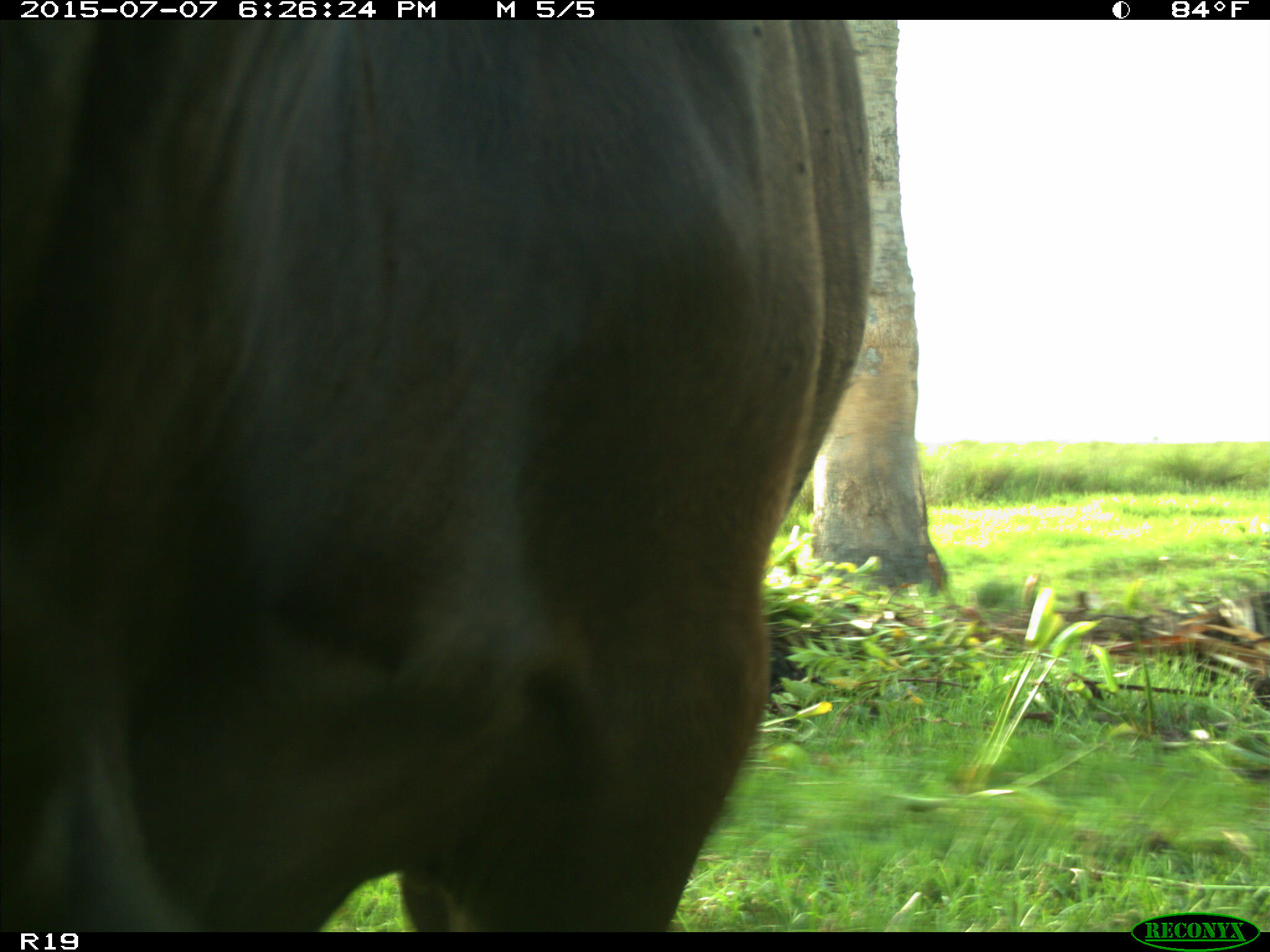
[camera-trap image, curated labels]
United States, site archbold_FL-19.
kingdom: Animalia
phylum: Chordata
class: Mammalia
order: Artiodactyla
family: Bovidae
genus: Bos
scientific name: Bos taurus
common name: domestic cow